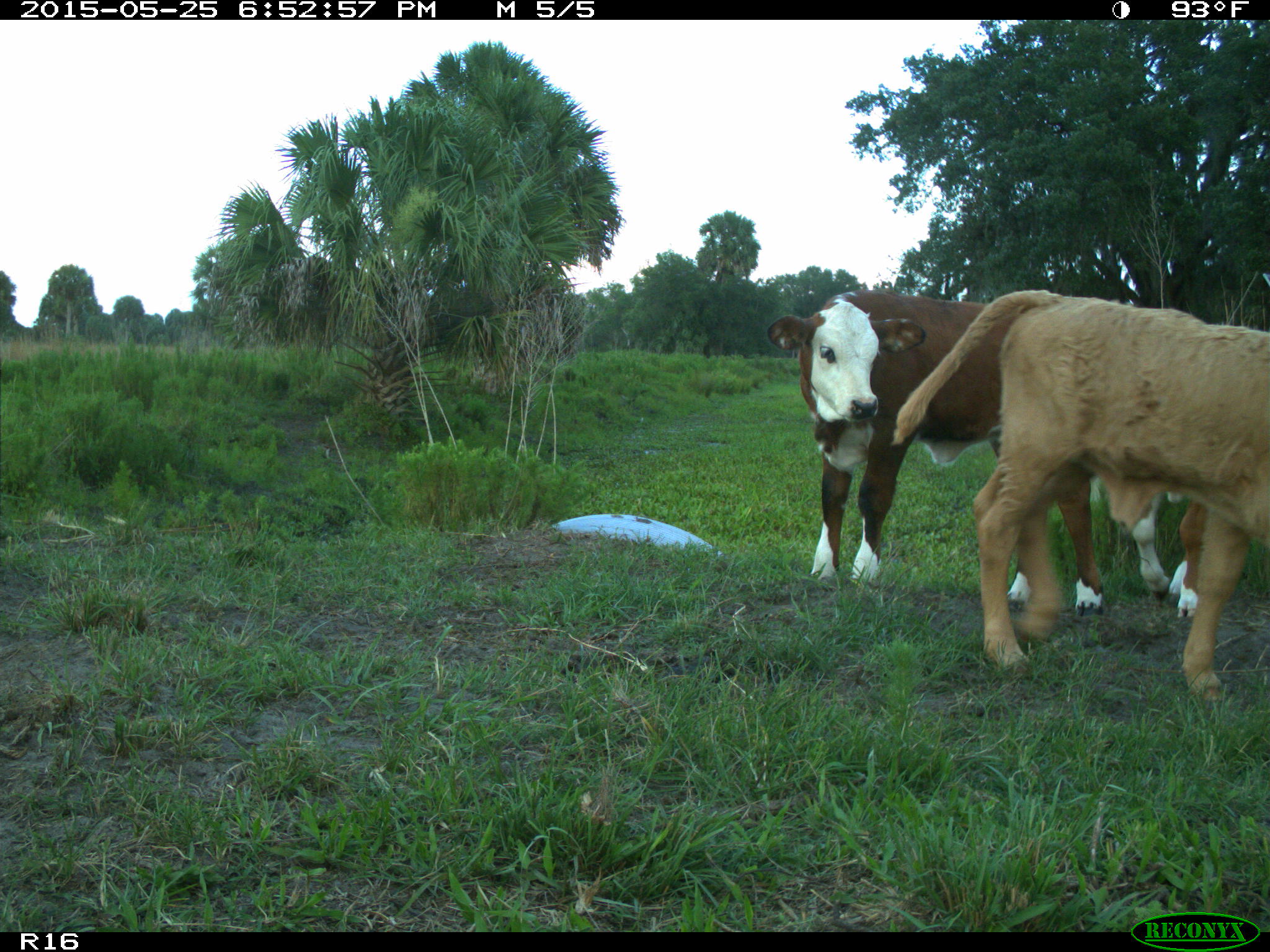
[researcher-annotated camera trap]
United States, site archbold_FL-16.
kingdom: Animalia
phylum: Chordata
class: Mammalia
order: Artiodactyla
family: Bovidae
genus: Bos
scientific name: Bos taurus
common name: domestic cow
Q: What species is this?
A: Bos taurus (domestic cow).